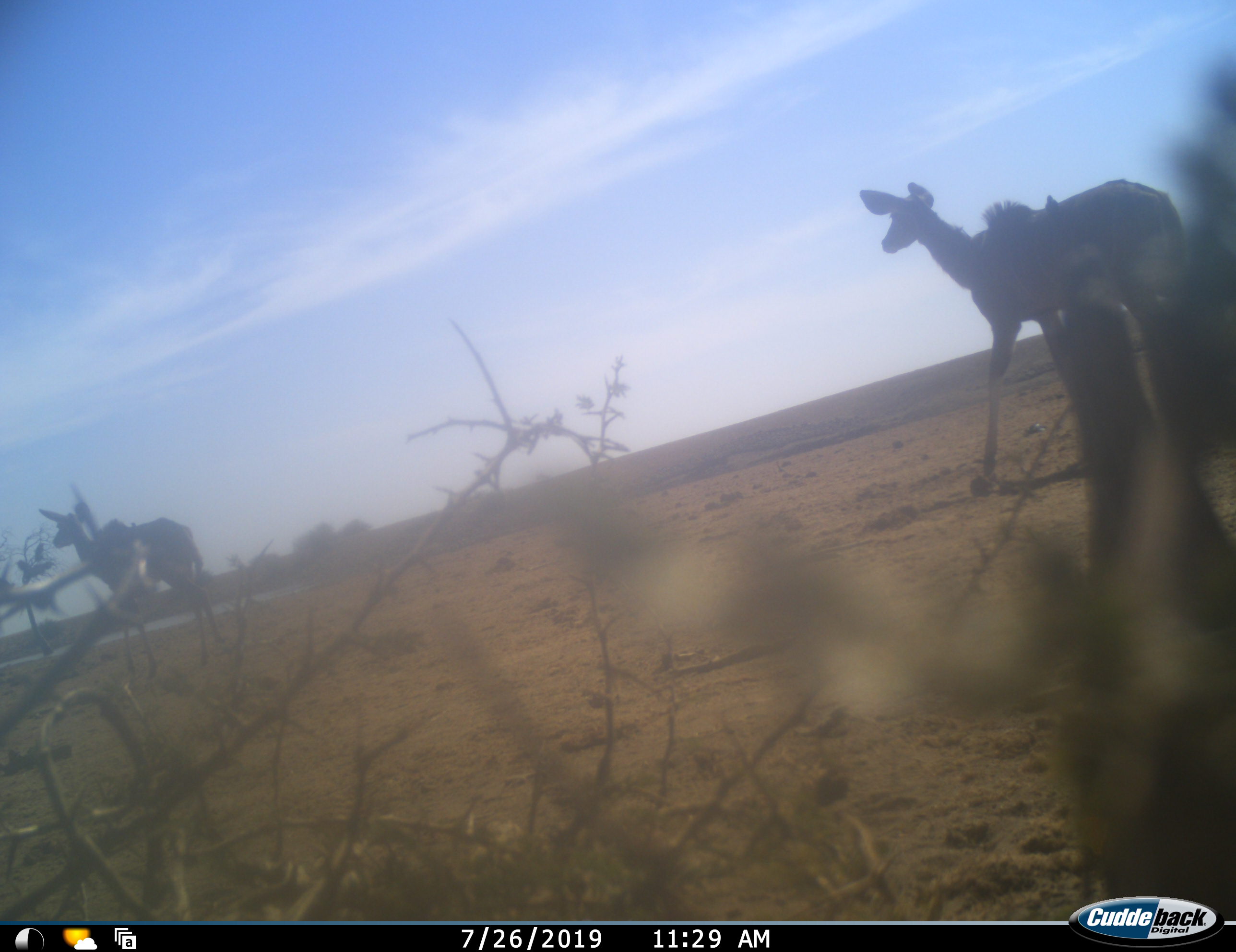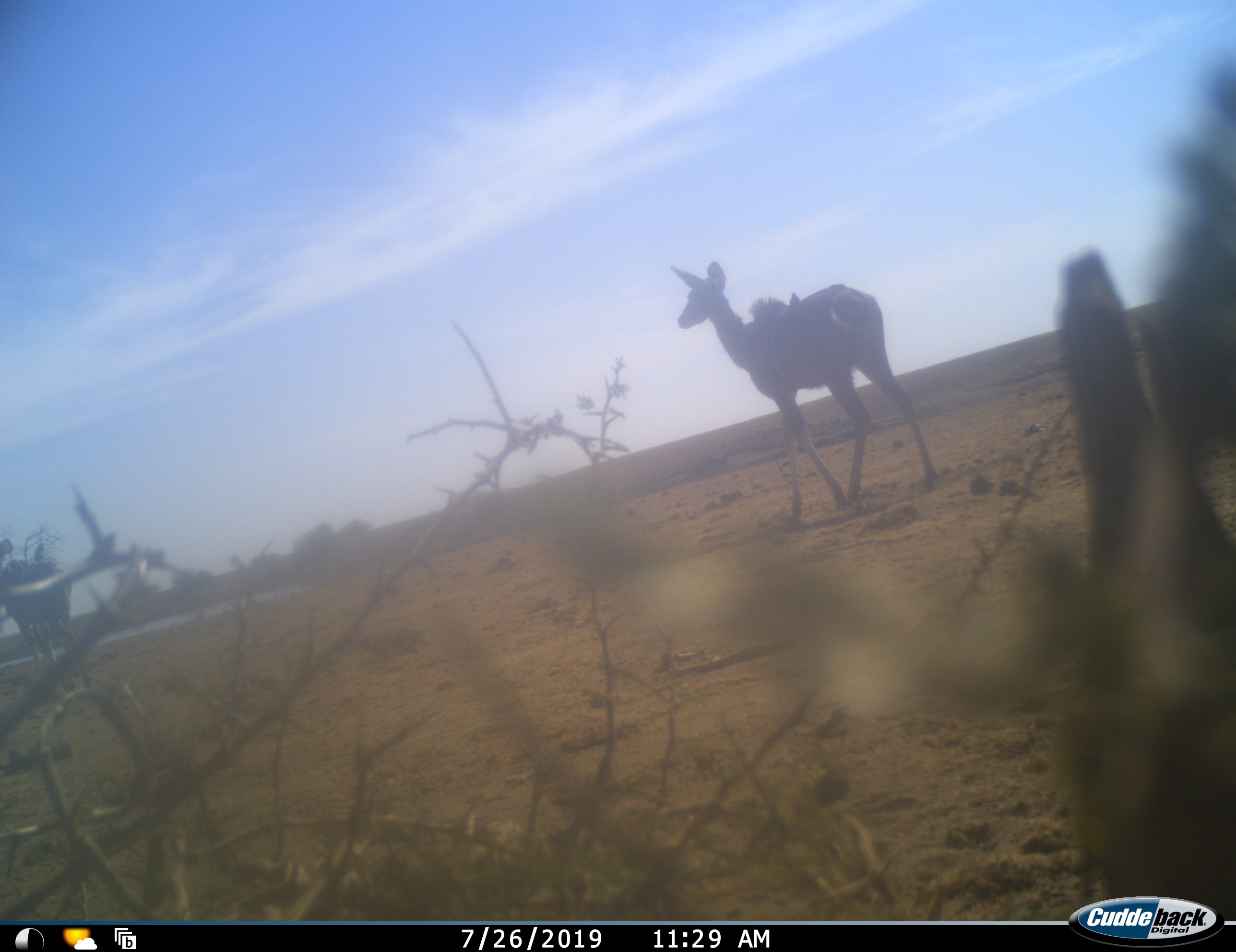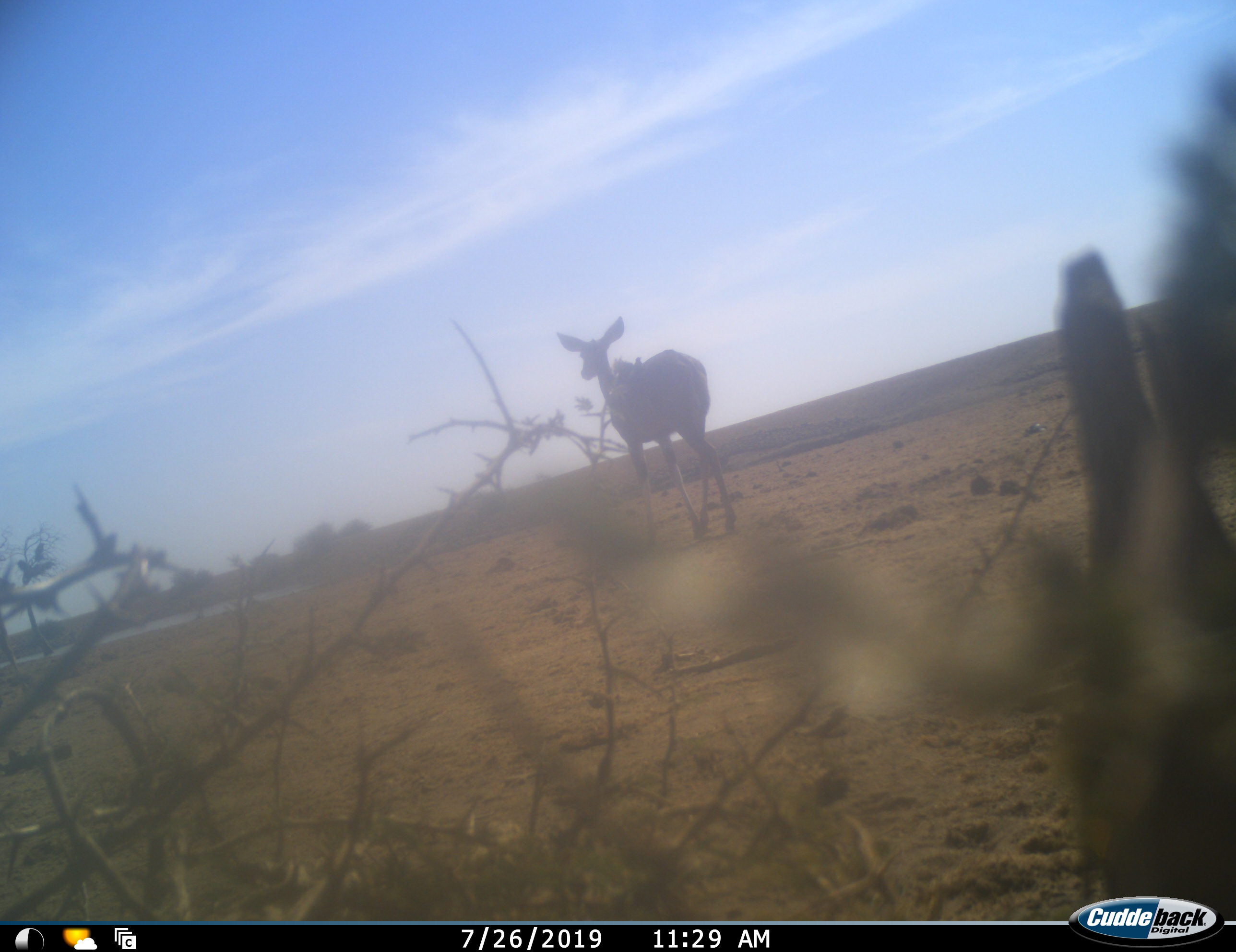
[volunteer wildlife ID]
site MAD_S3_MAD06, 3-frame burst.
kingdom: Animalia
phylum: Chordata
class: Mammalia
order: Artiodactyla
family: Bovidae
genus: Tragelaphus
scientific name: Tragelaphus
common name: kudu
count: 2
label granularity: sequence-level